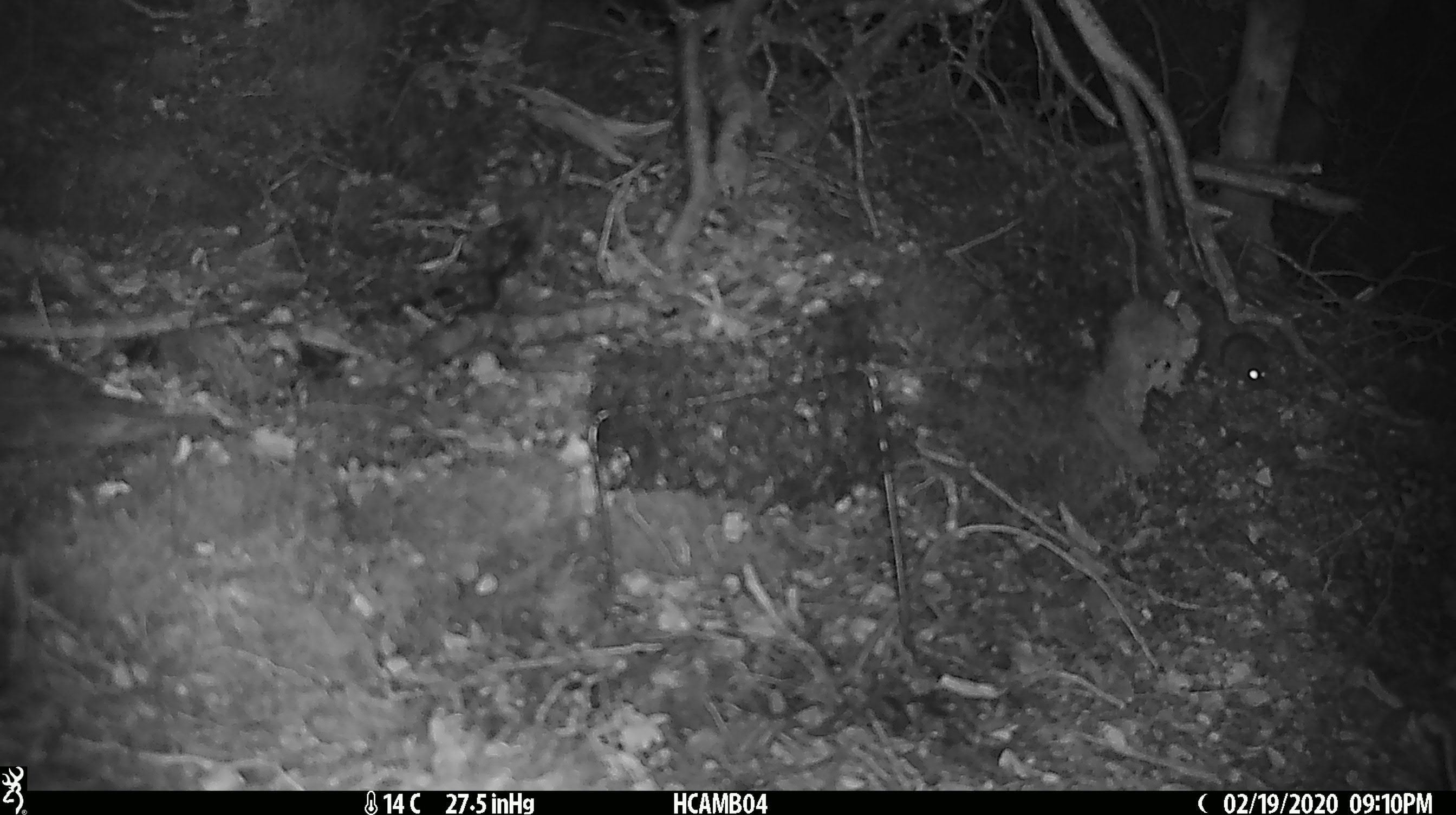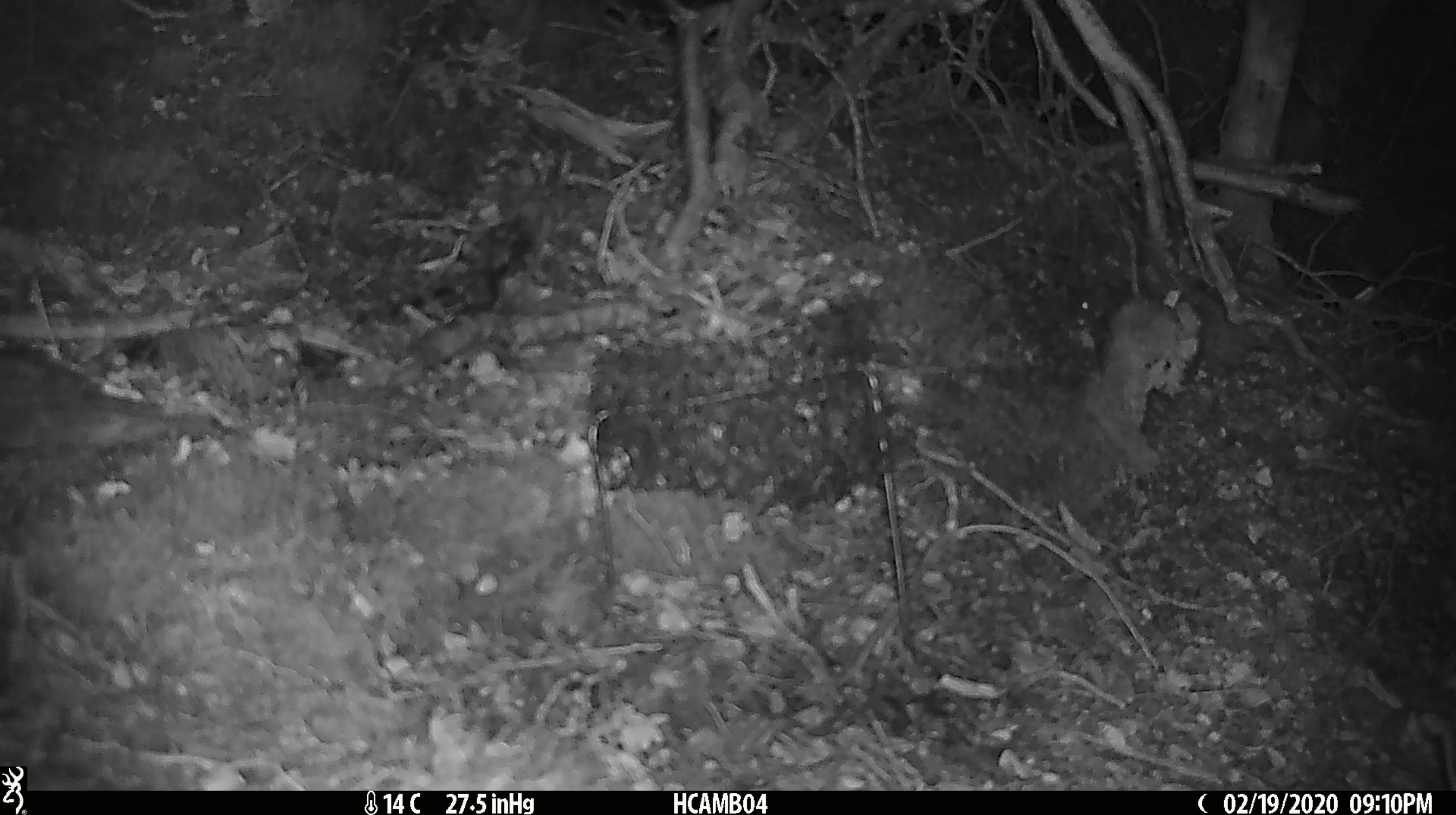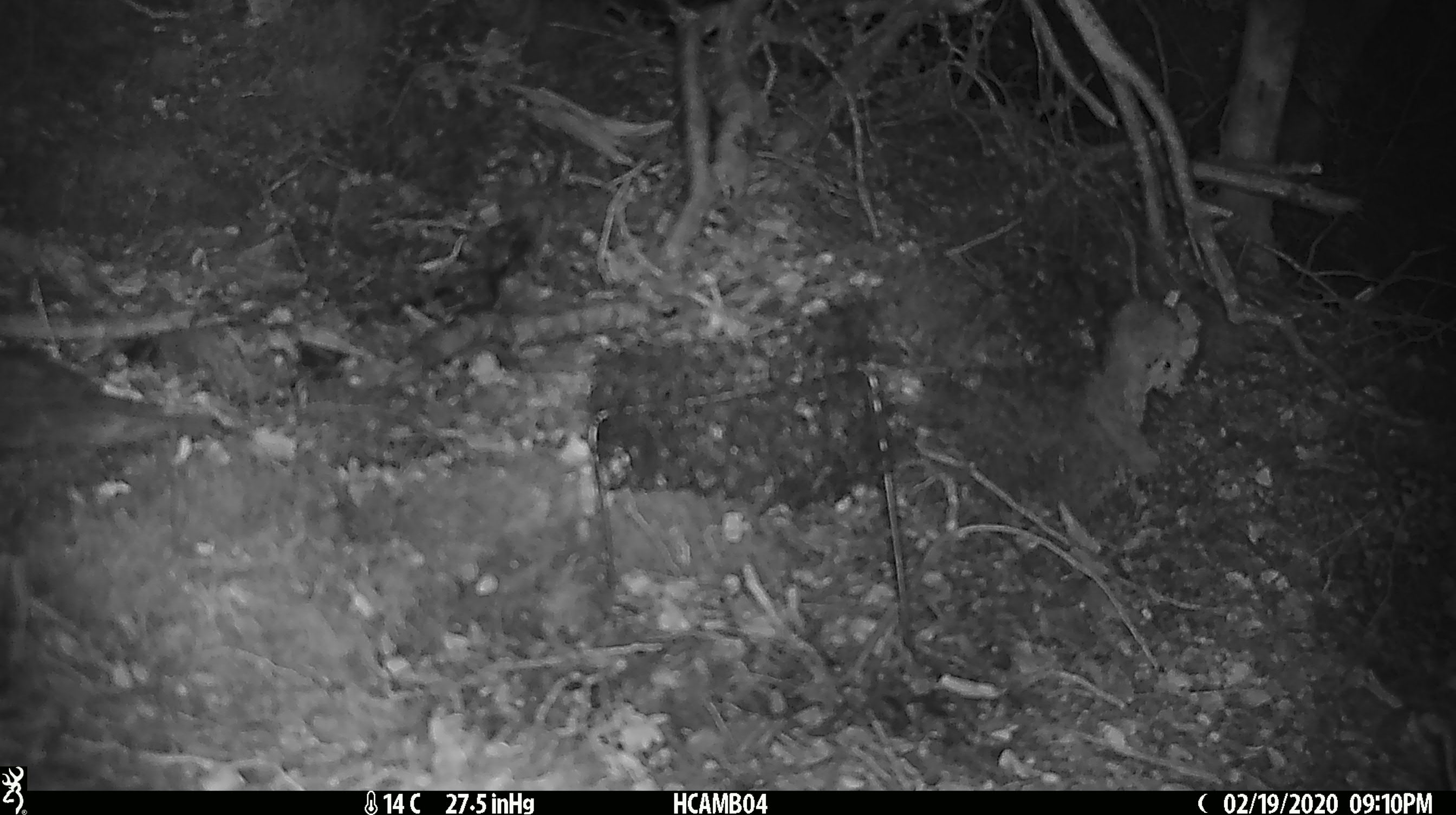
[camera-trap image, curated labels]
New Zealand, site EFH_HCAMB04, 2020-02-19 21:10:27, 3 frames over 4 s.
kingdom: Animalia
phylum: Chordata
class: Mammalia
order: Rodentia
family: Muridae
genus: Mus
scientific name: Mus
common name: mouse